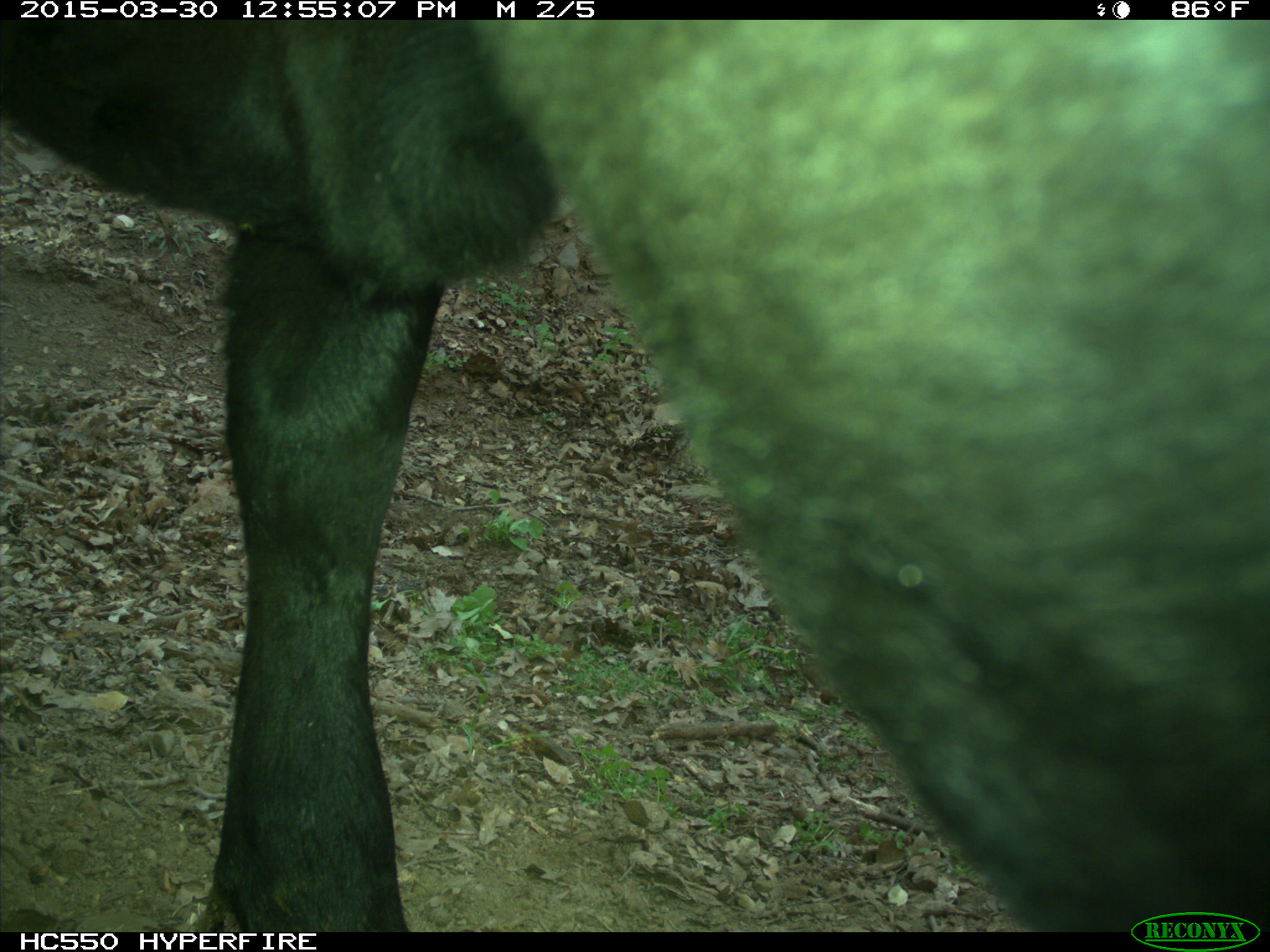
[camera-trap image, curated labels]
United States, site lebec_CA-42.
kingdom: Animalia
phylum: Chordata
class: Mammalia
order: Artiodactyla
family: Bovidae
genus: Bos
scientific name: Bos taurus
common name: domestic cow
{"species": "Bos taurus (domestic cow)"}